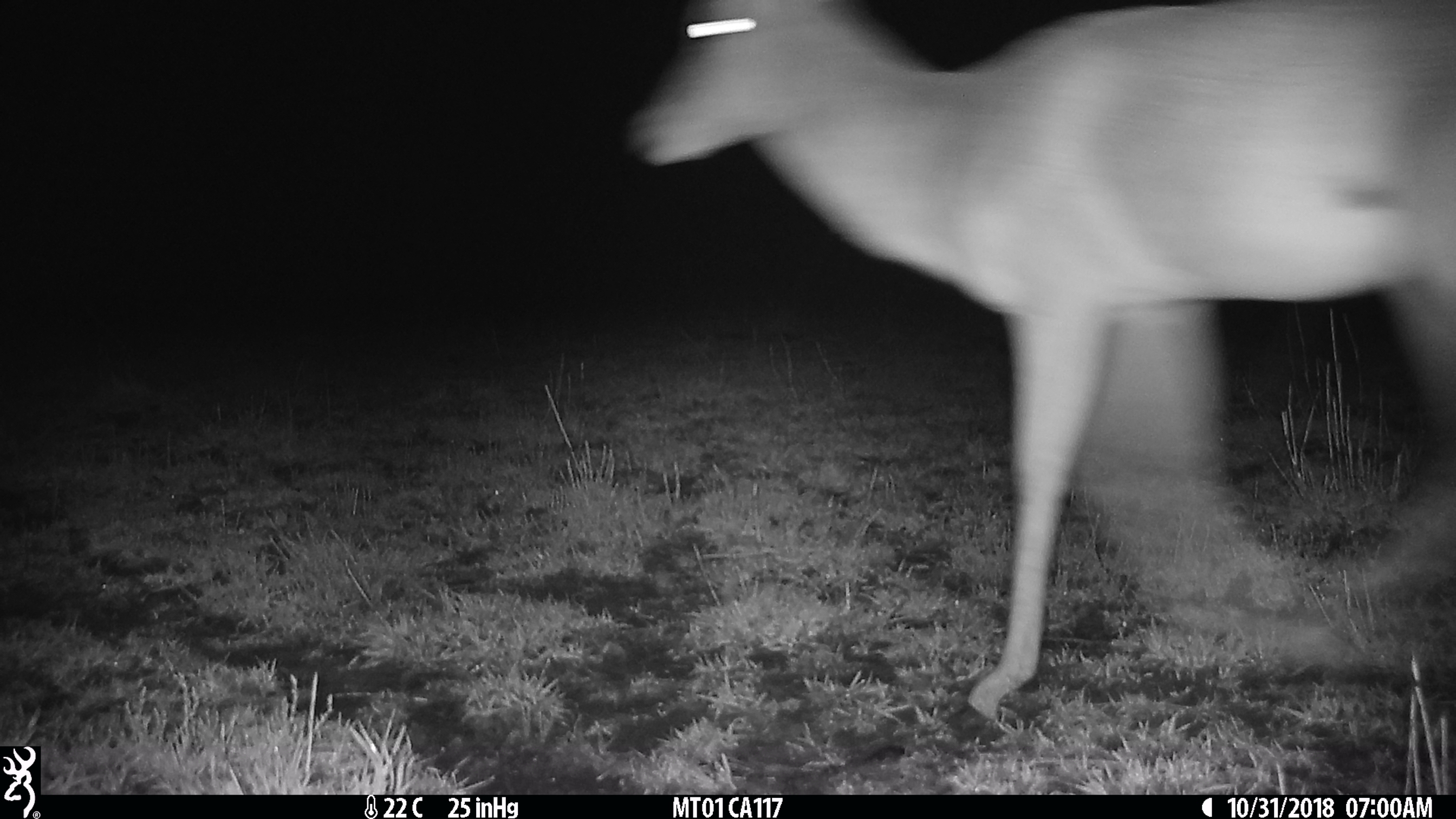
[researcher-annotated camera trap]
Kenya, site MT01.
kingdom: Animalia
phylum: Chordata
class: Mammalia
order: Artiodactyla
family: Bovidae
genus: Aepyceros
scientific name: Aepyceros melampus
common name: impala